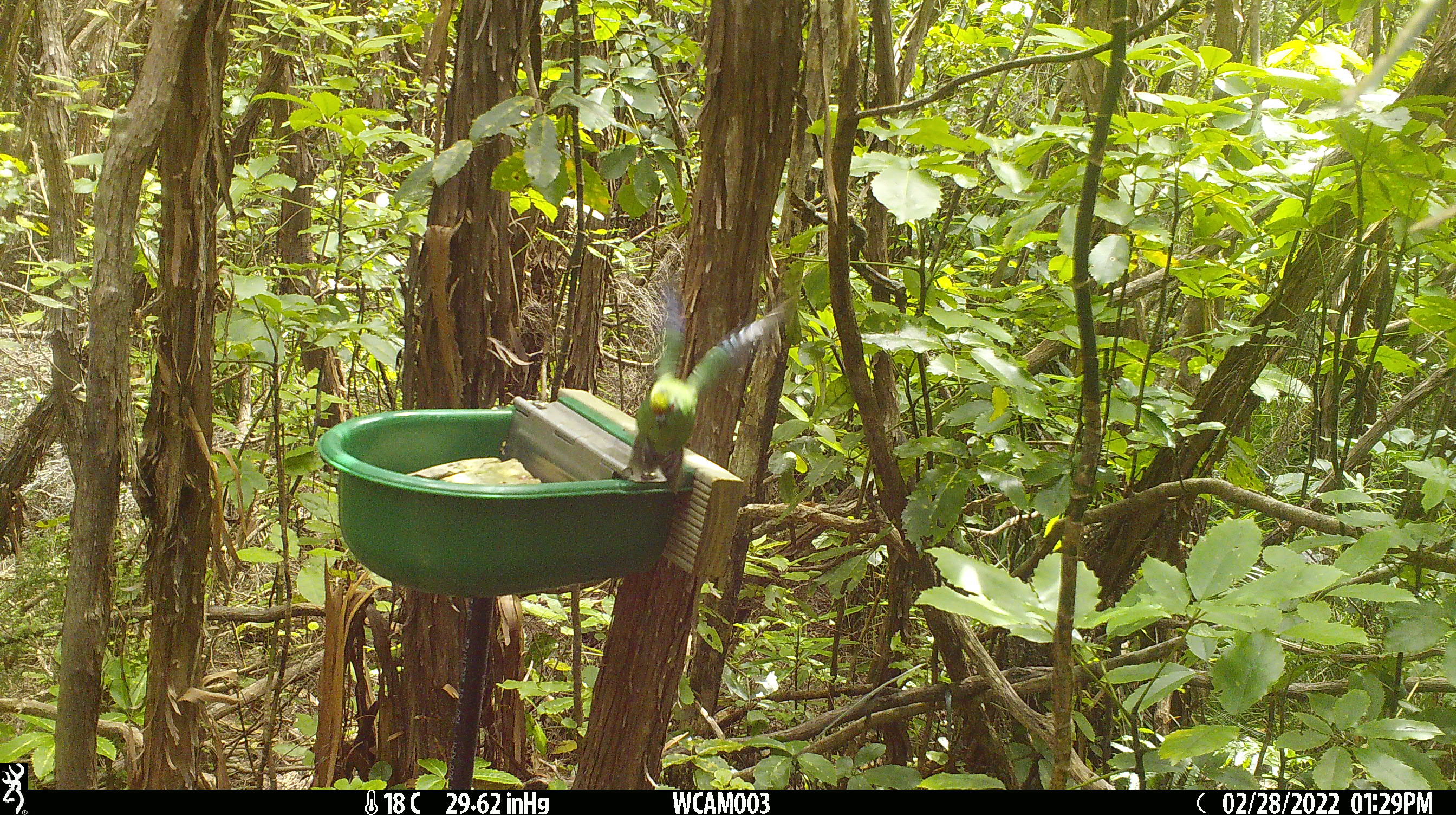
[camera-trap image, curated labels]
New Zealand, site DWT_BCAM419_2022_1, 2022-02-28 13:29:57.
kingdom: Animalia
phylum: Chordata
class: Aves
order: Psittaciformes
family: Psittaculidae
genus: Cyanoramphus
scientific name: Cyanoramphus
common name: parakeet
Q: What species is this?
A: Parakeet (Cyanoramphus).